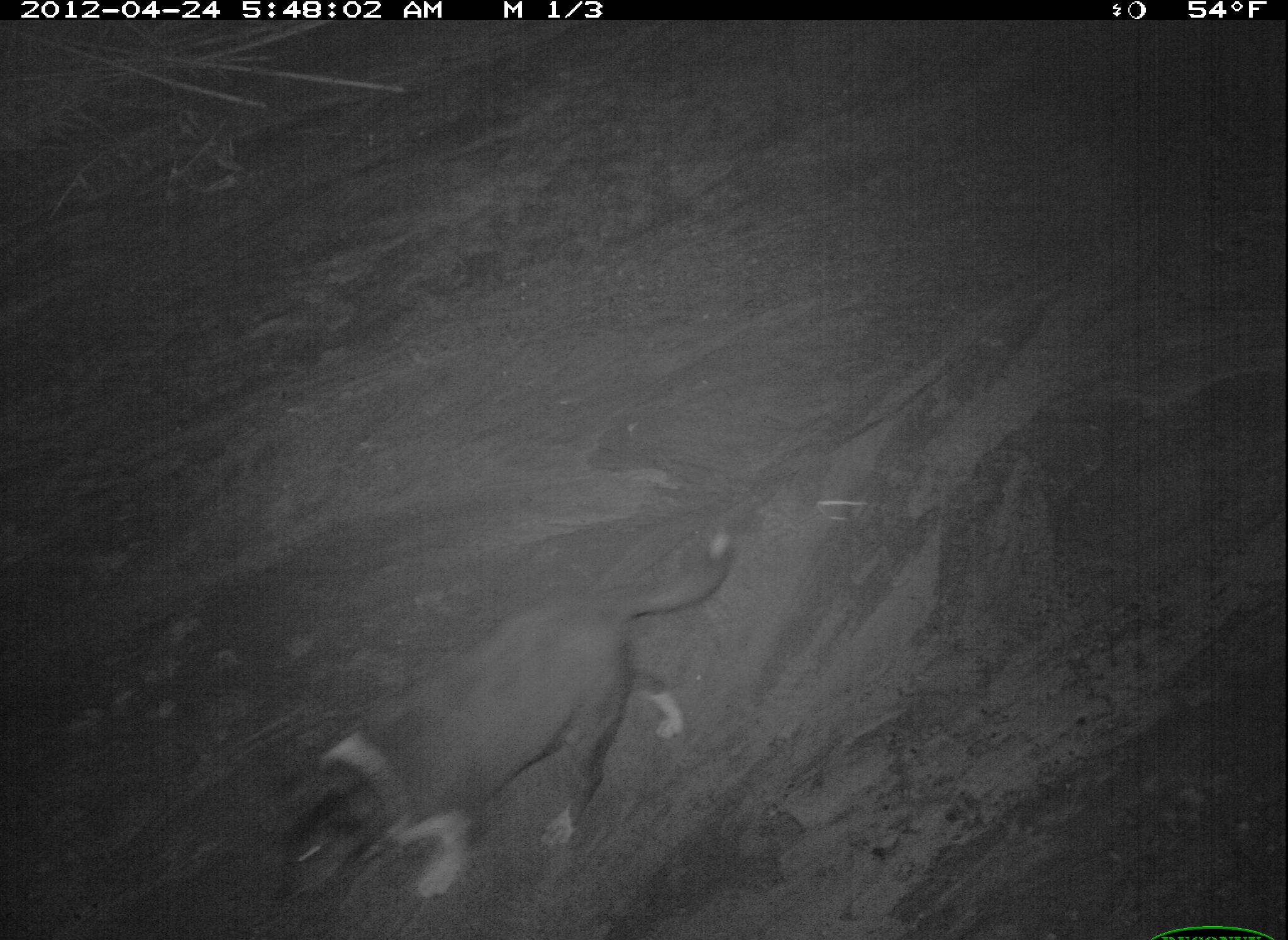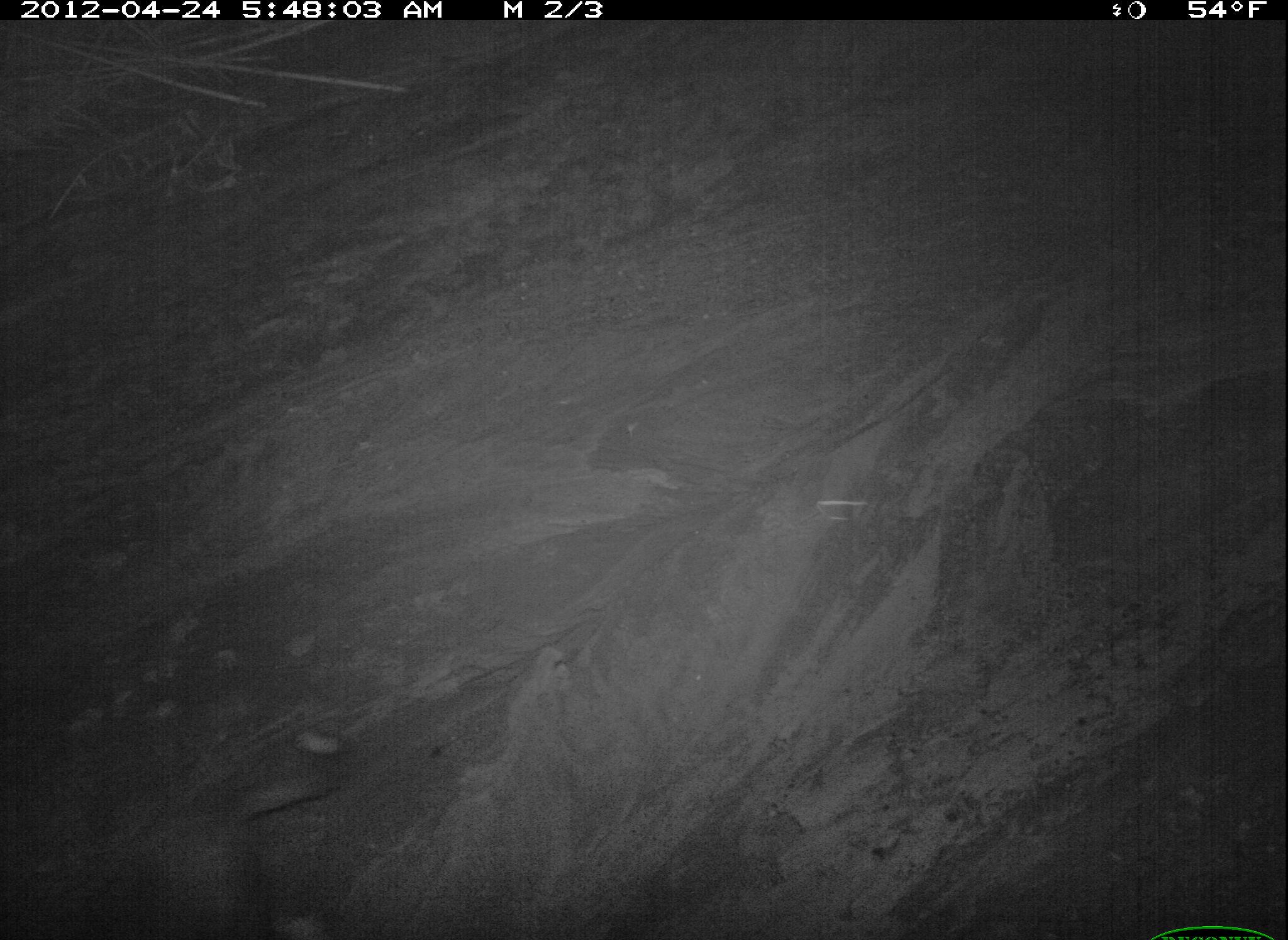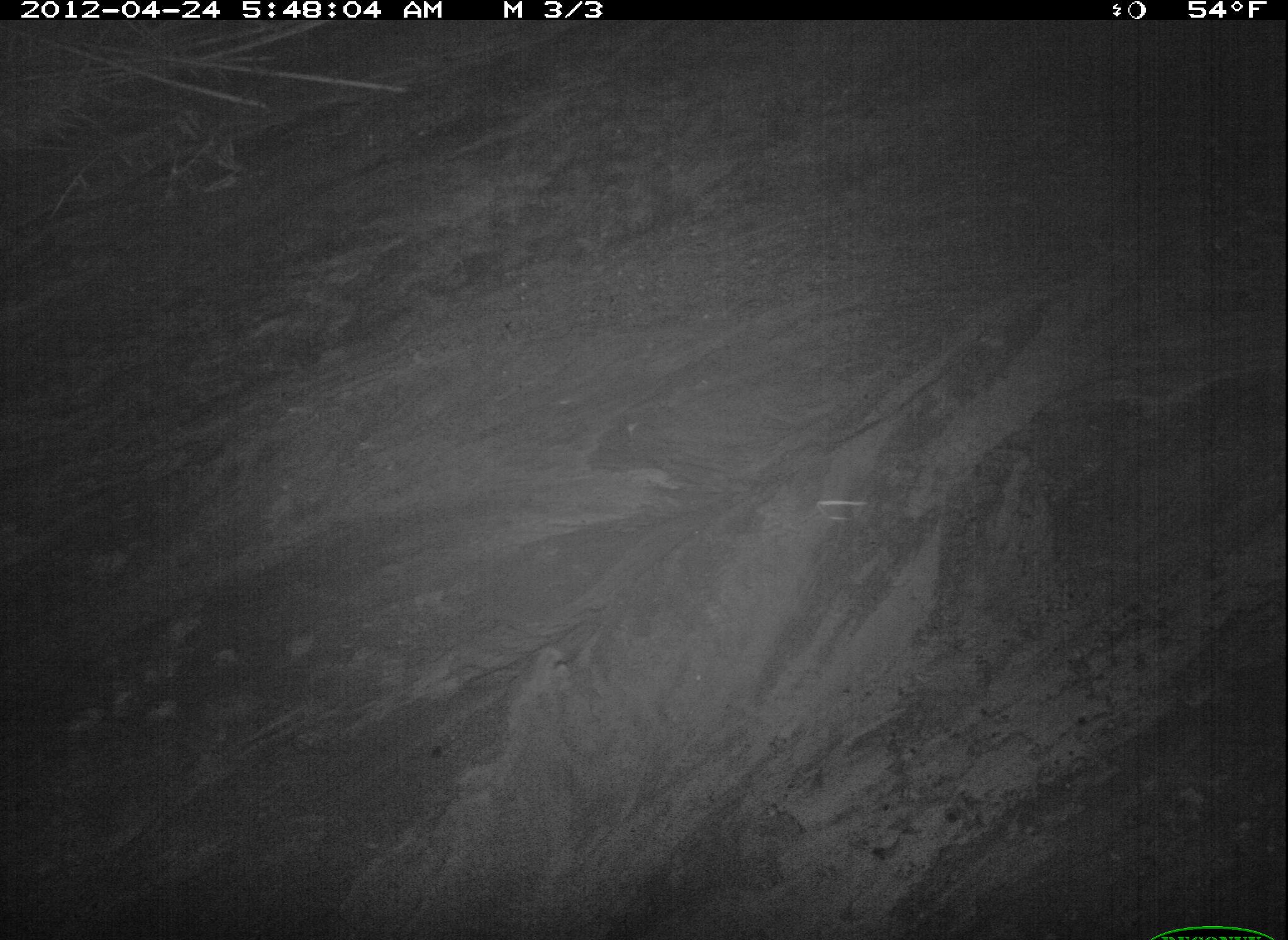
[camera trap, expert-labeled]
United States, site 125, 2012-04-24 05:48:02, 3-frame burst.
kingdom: Animalia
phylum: Chordata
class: Mammalia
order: Carnivora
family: Canidae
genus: Canis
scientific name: Canis familiaris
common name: domestic dog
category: dog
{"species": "dog (domestic dog) (Canis familiaris)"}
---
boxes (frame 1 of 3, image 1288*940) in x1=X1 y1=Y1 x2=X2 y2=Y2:
dog: x1=272 y1=523 x2=742 y2=908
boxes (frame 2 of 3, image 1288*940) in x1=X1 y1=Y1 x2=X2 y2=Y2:
dog: x1=3 y1=724 x2=358 y2=940